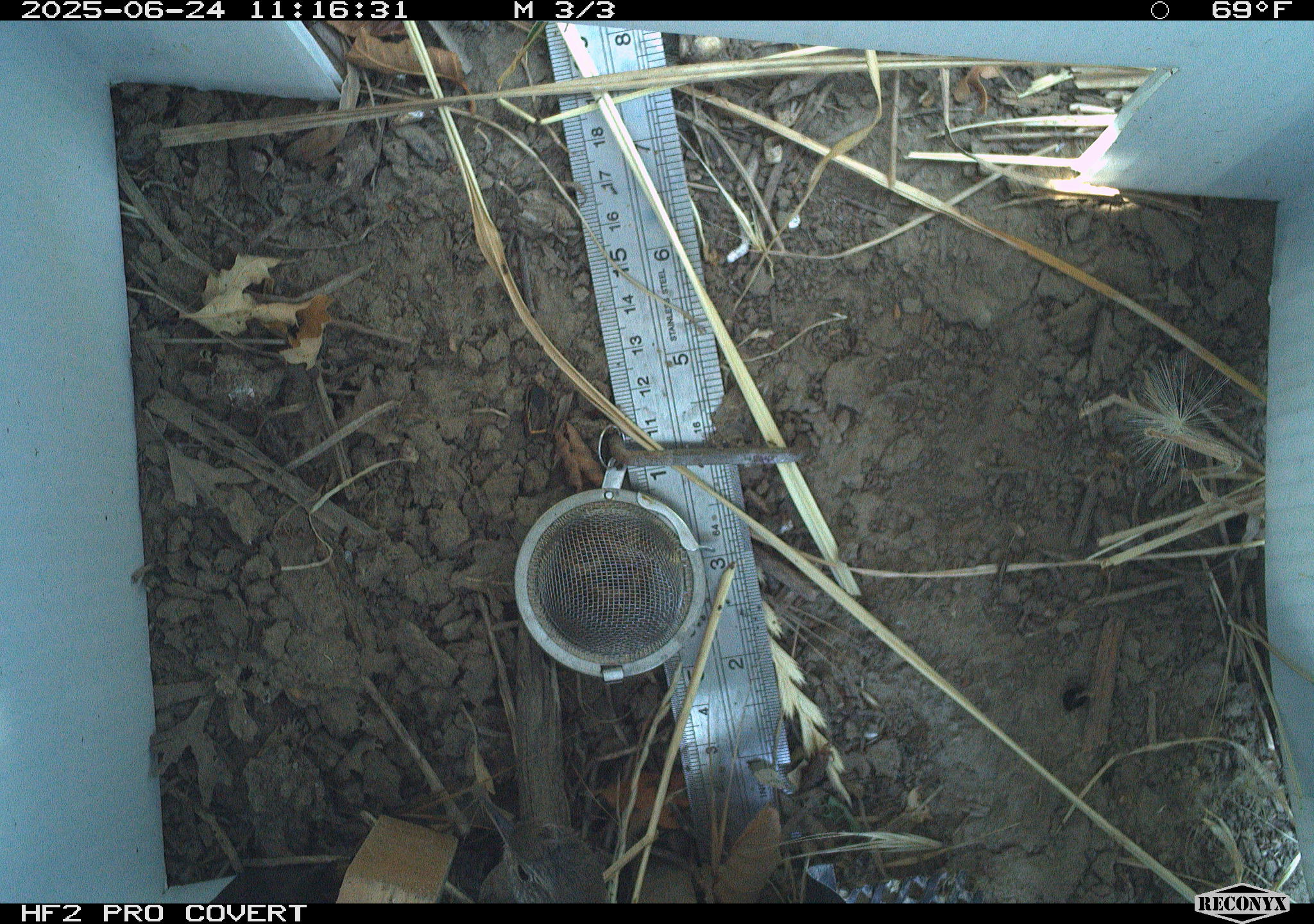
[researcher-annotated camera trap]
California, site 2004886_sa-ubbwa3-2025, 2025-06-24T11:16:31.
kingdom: Animalia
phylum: Chordata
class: Aves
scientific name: Aves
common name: bird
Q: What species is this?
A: Bird (Aves).